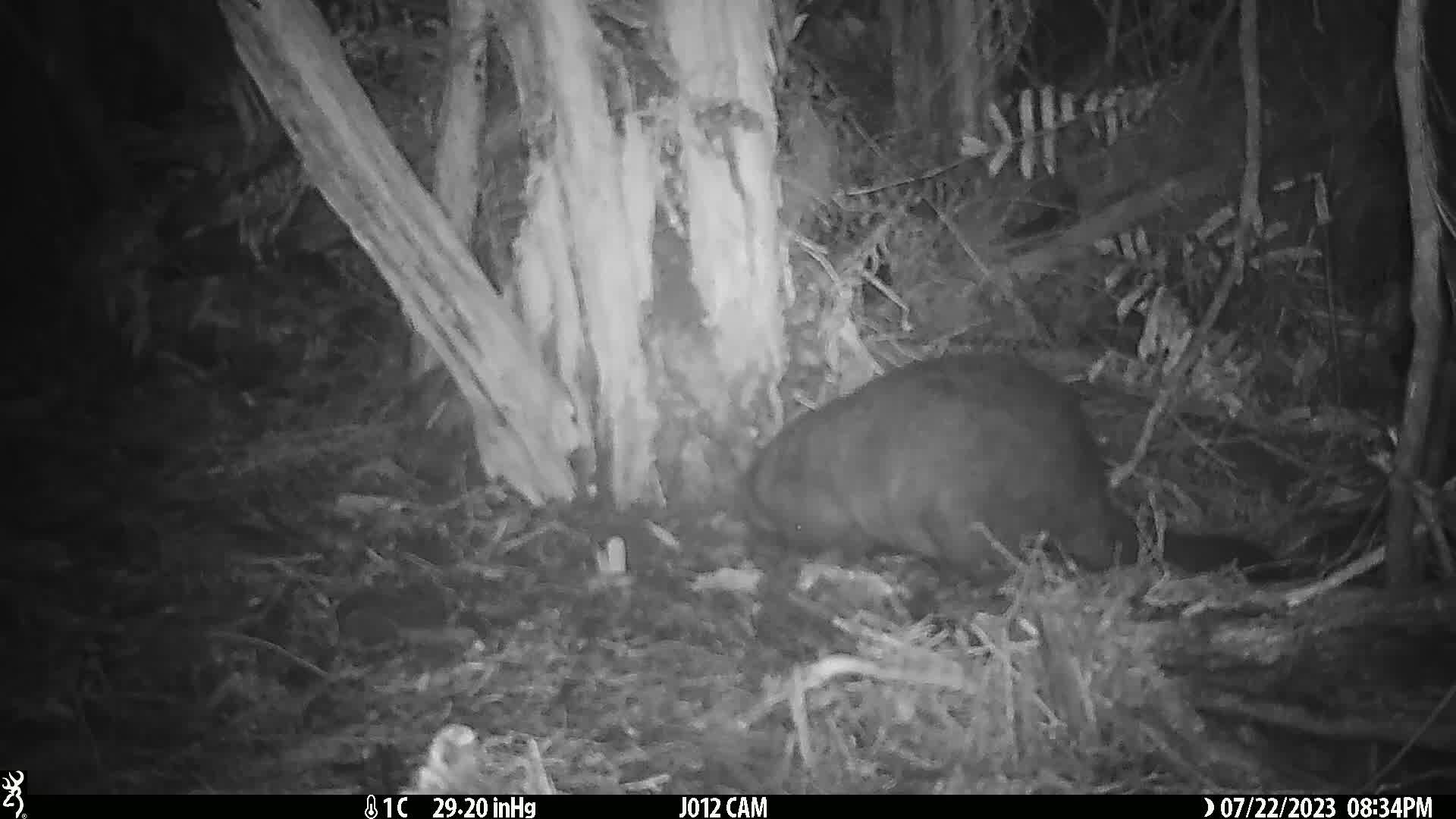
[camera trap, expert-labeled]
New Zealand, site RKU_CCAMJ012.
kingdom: Animalia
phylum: Chordata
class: Mammalia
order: Diprotodontia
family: Phalangeridae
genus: Trichosurus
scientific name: Trichosurus vulpecula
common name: common brushtail possum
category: possum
Possum (common brushtail possum) (Trichosurus vulpecula).